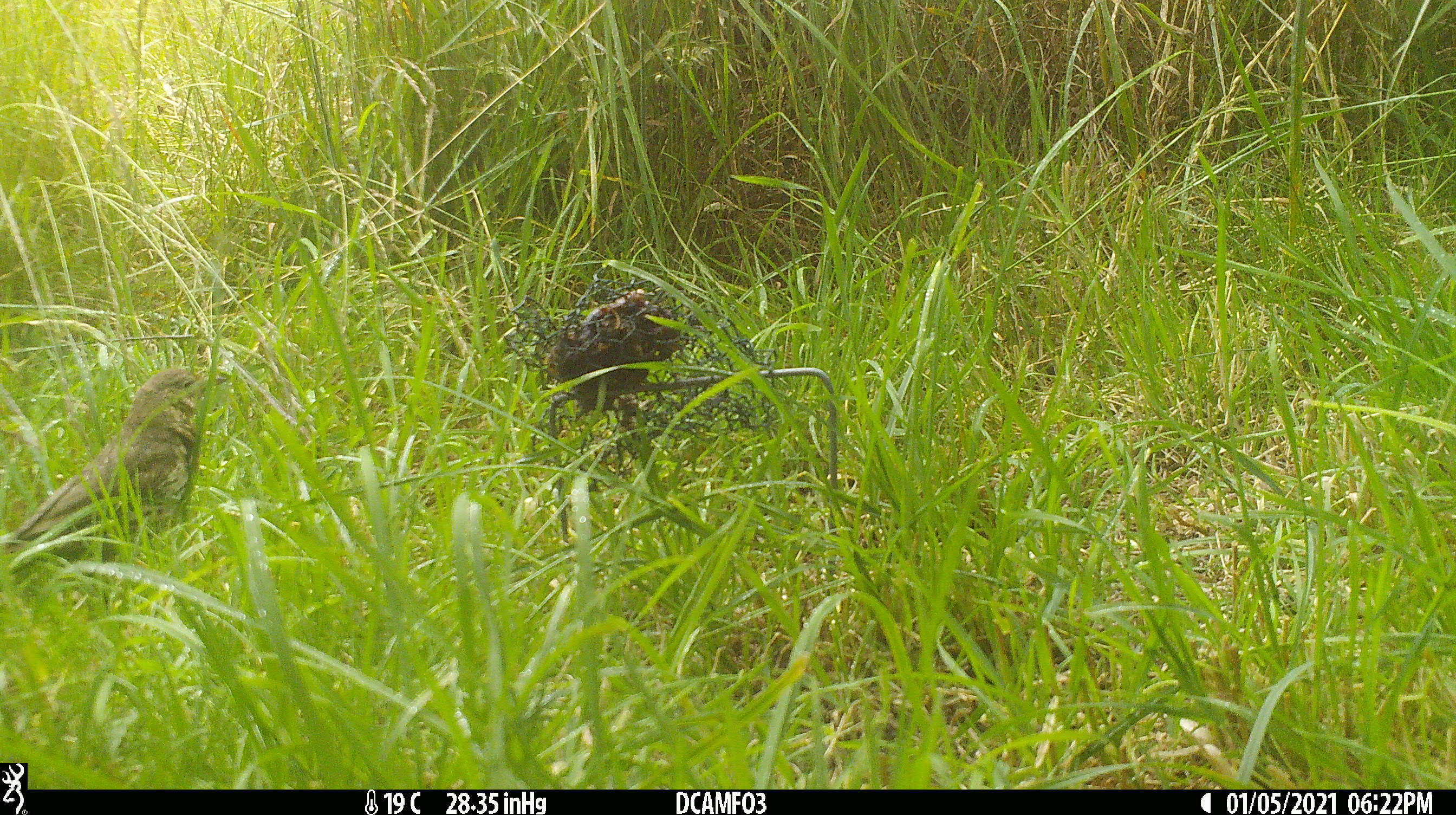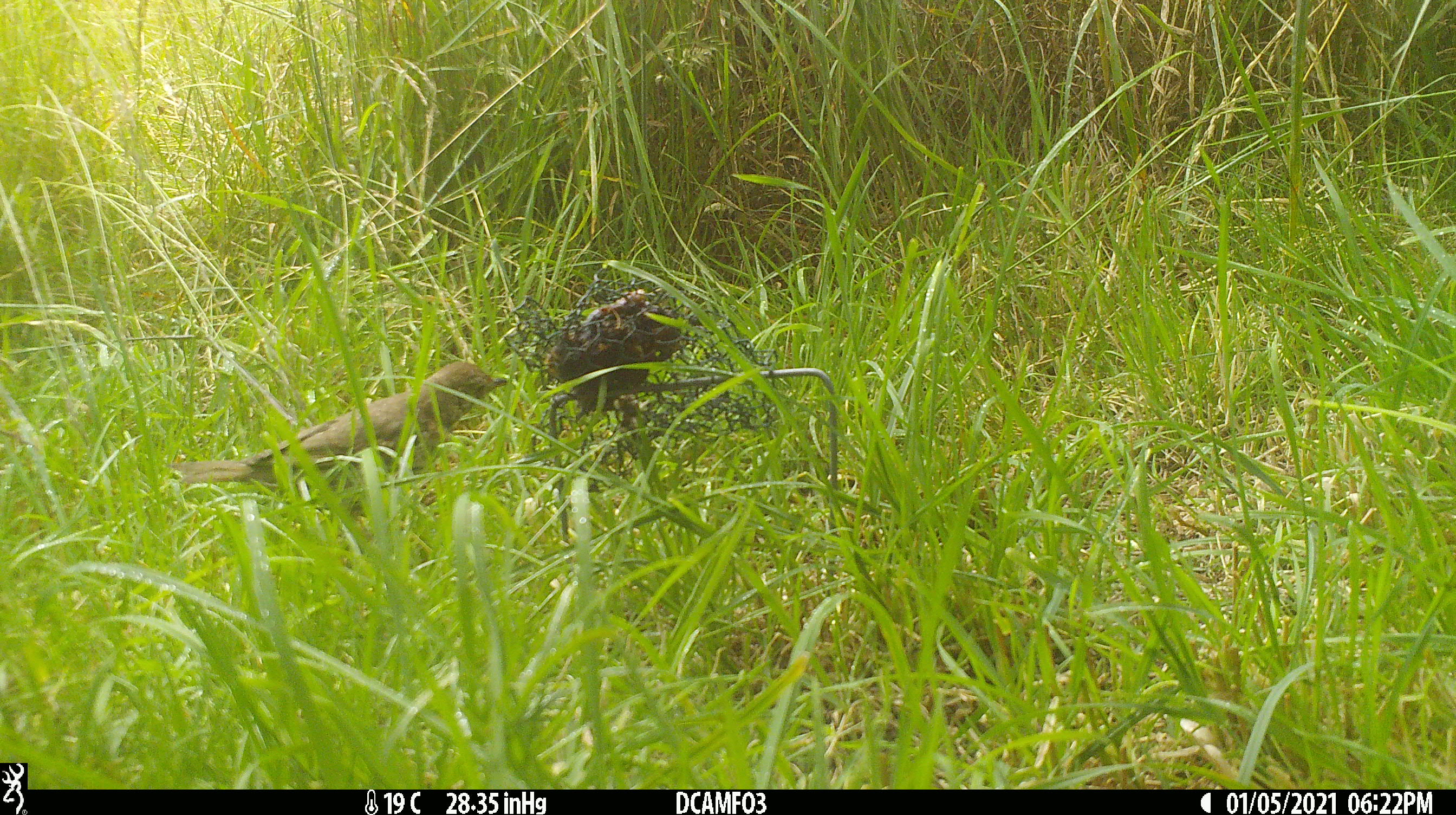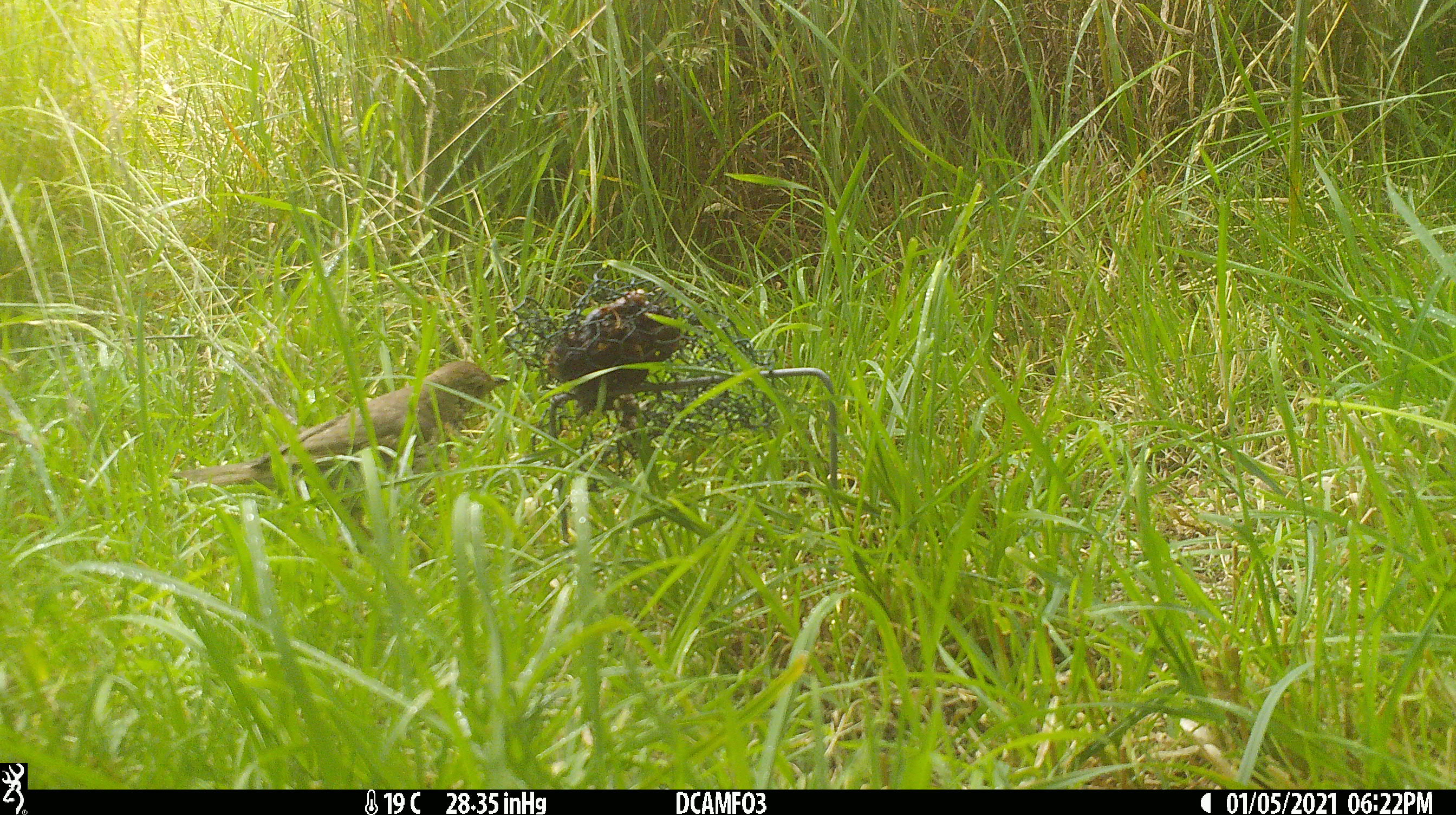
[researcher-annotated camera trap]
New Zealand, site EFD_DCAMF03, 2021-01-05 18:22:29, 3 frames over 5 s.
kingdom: Animalia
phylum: Chordata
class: Aves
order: Passeriformes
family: Turdidae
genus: Turdus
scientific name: Turdus philomelos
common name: song thrush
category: thrush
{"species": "thrush (song thrush) (Turdus philomelos)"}